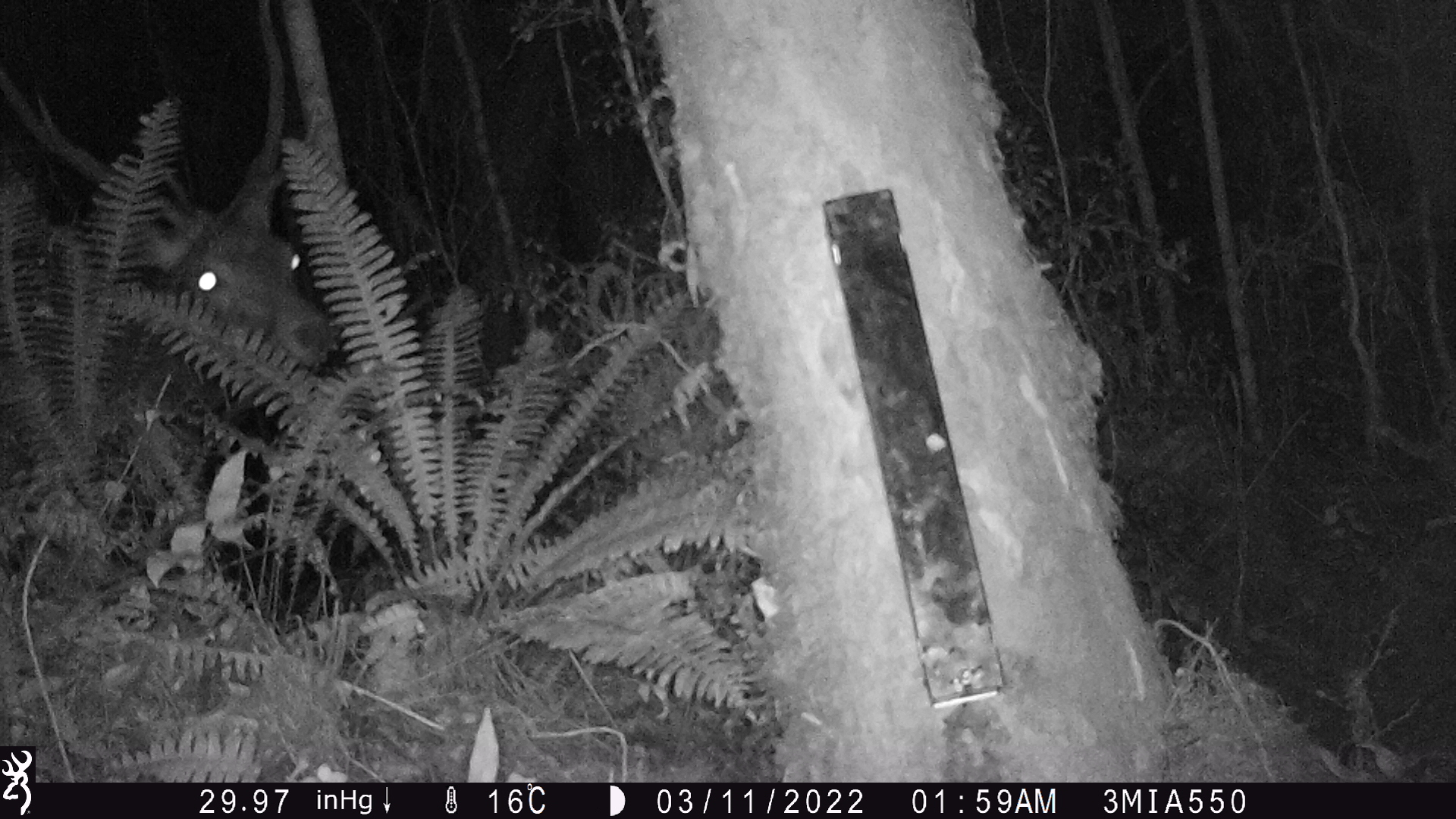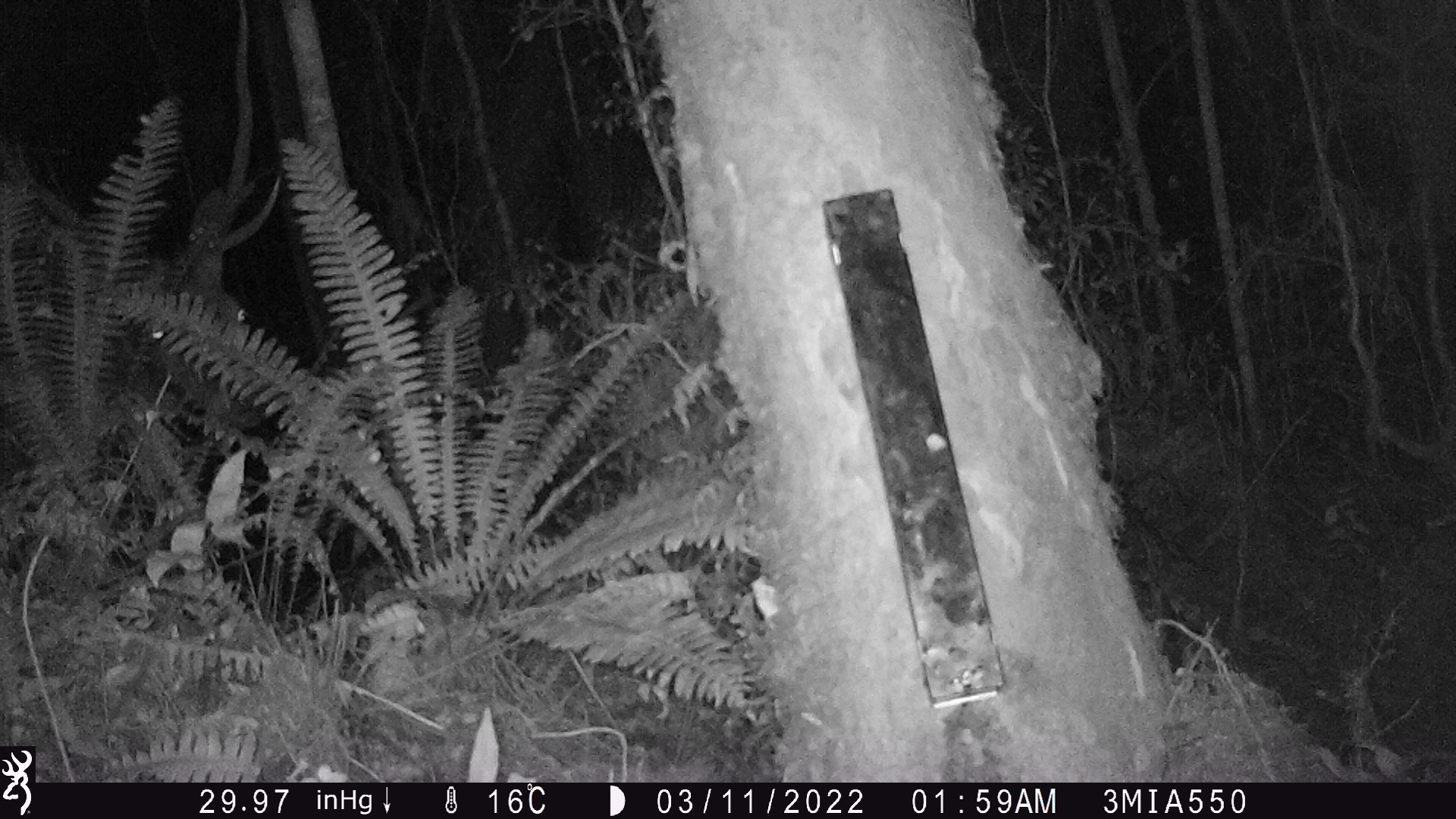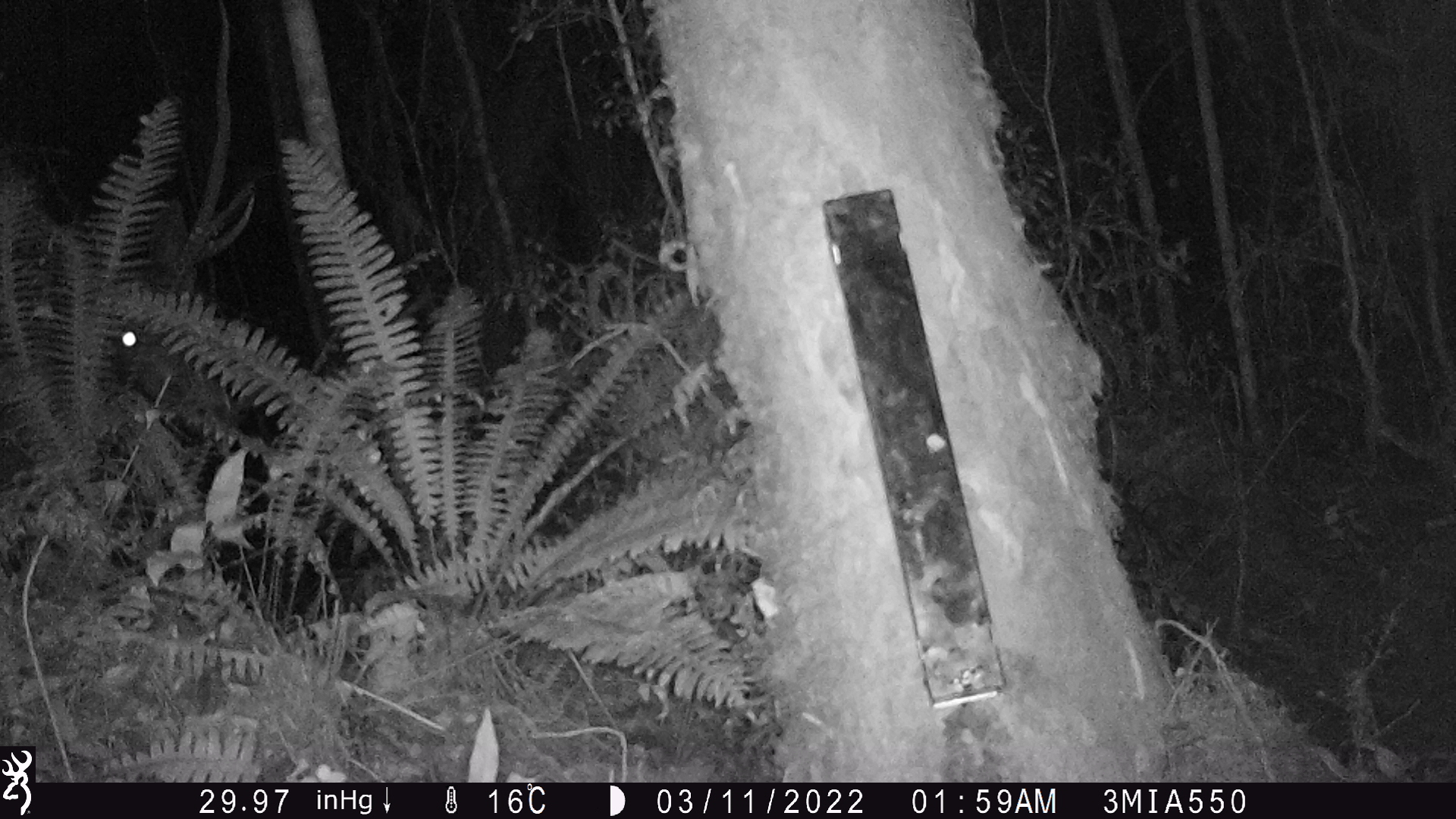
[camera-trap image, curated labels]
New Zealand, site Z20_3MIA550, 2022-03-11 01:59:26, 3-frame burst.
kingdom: Animalia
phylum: Chordata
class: Mammalia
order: Artiodactyla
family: Cervidae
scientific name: Cervidae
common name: deer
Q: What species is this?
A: Deer (Cervidae).